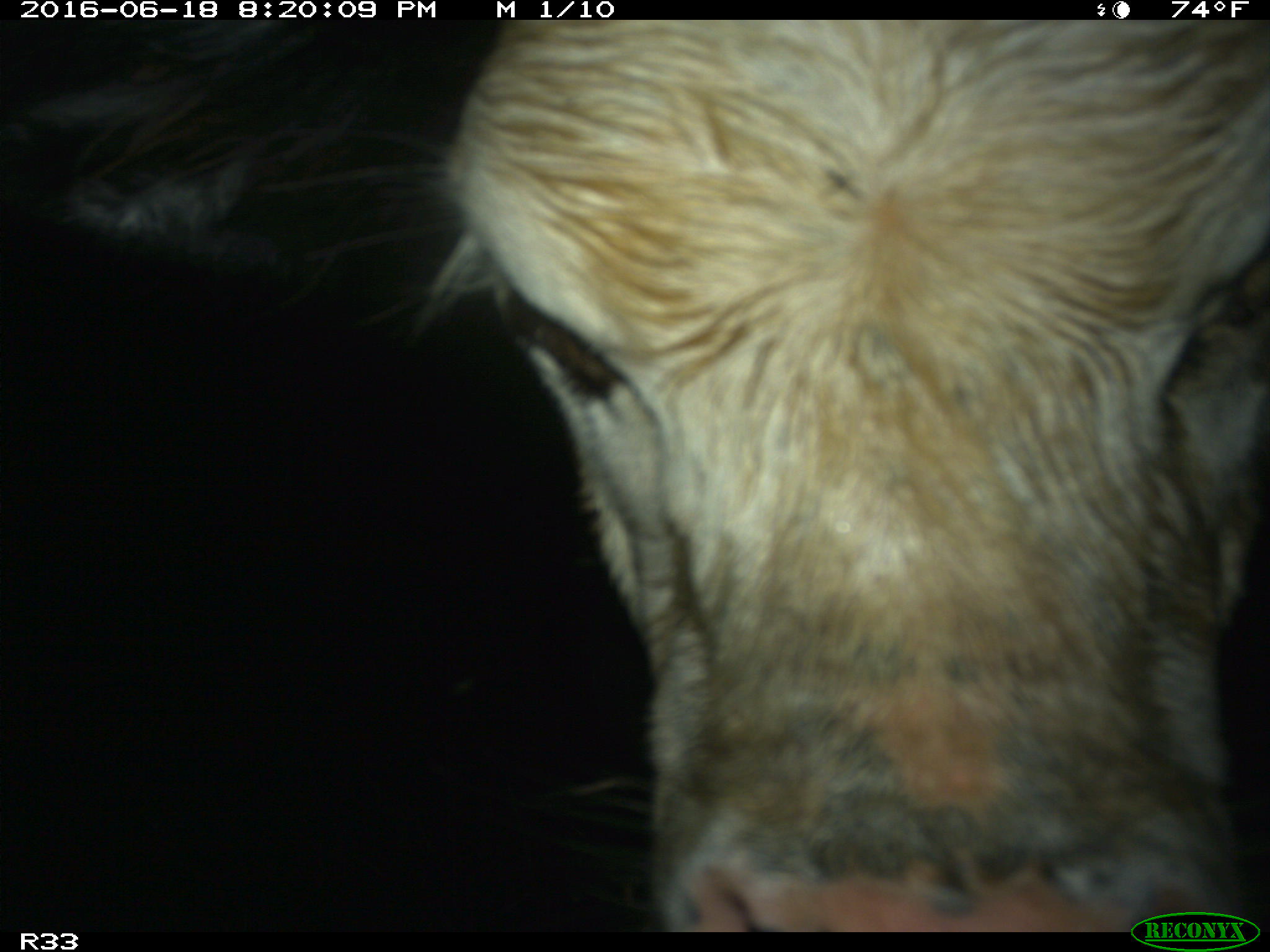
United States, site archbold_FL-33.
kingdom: Animalia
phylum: Chordata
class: Mammalia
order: Artiodactyla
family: Bovidae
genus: Bos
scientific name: Bos taurus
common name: domestic cow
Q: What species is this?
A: Bos taurus (domestic cow).